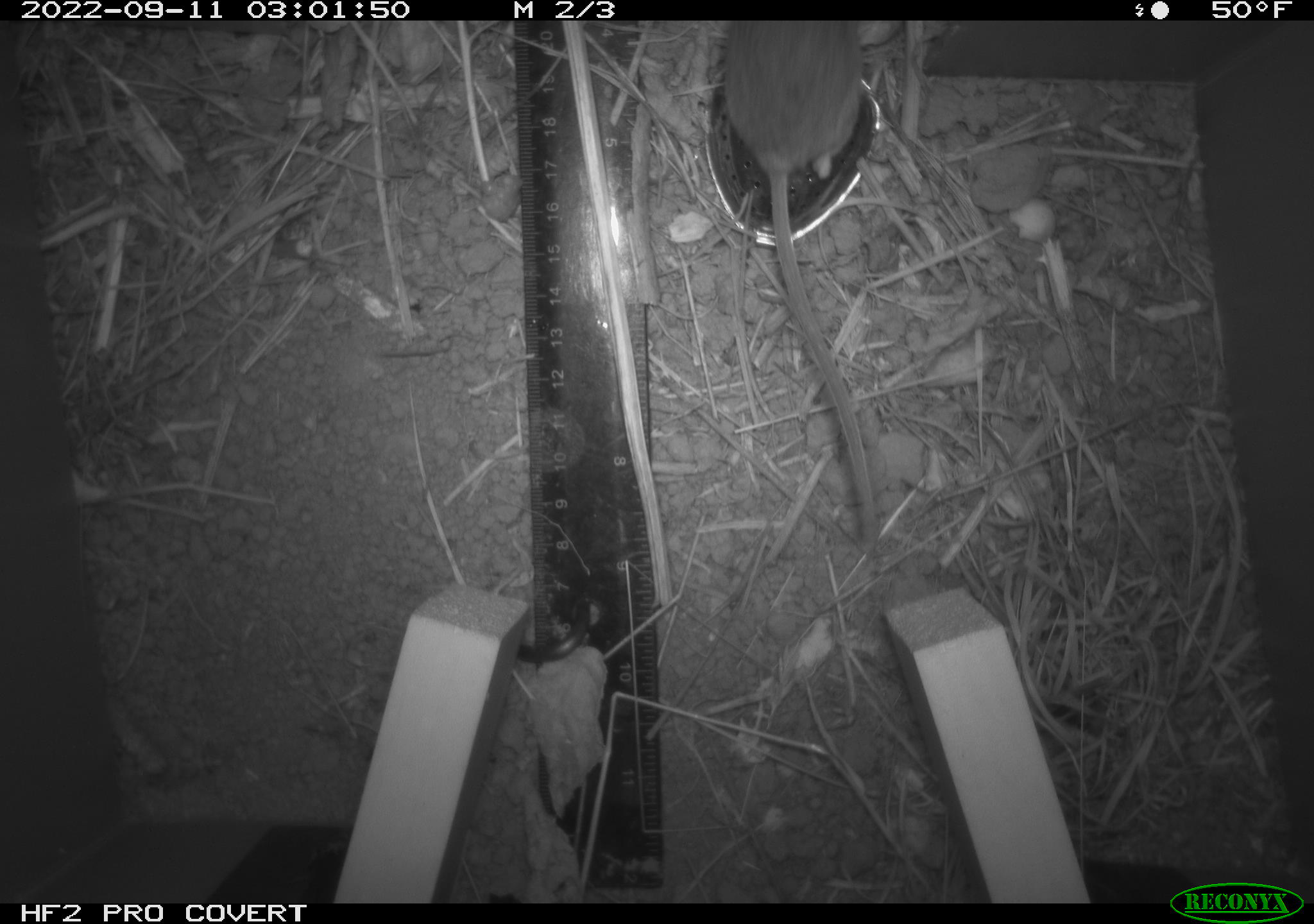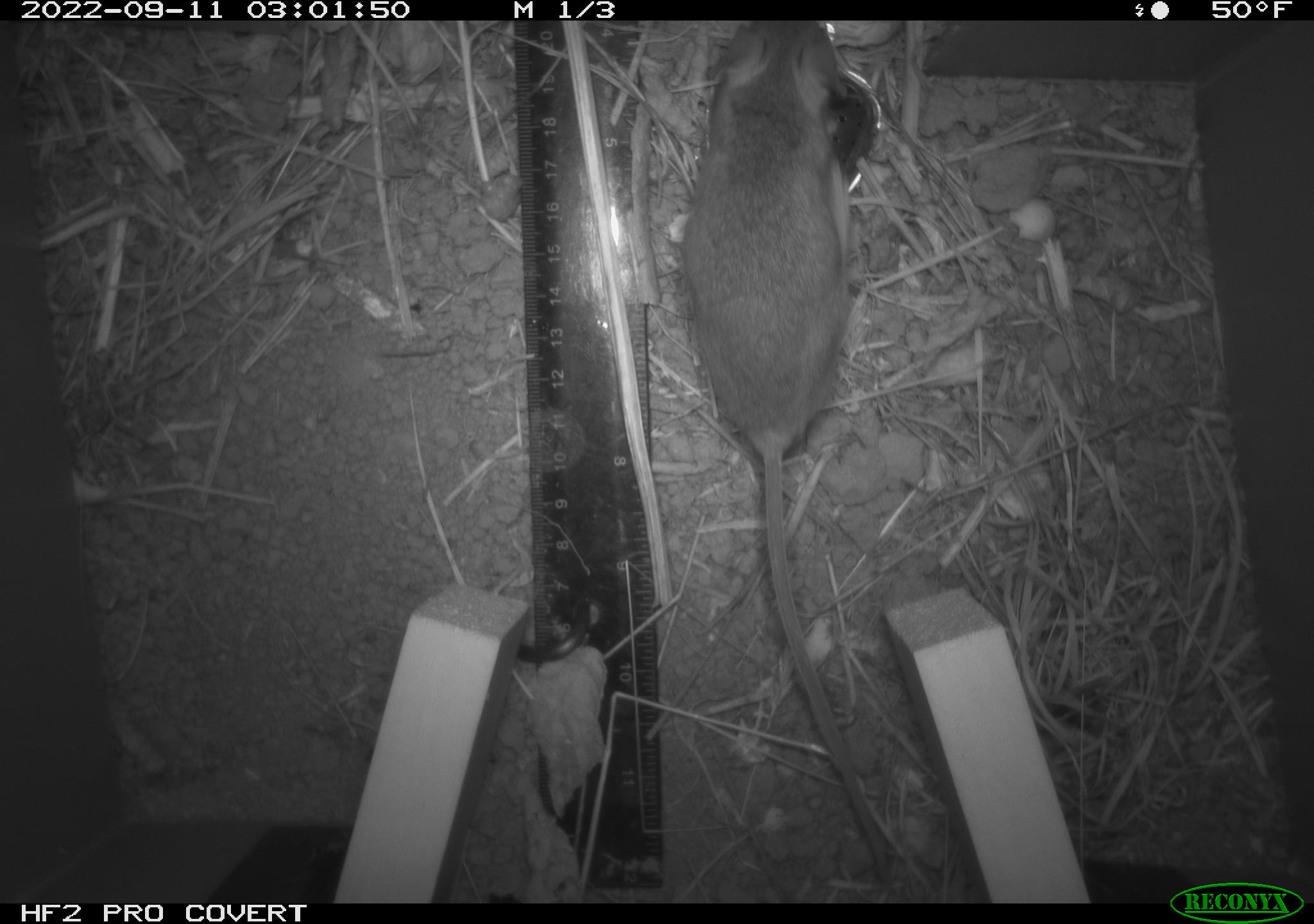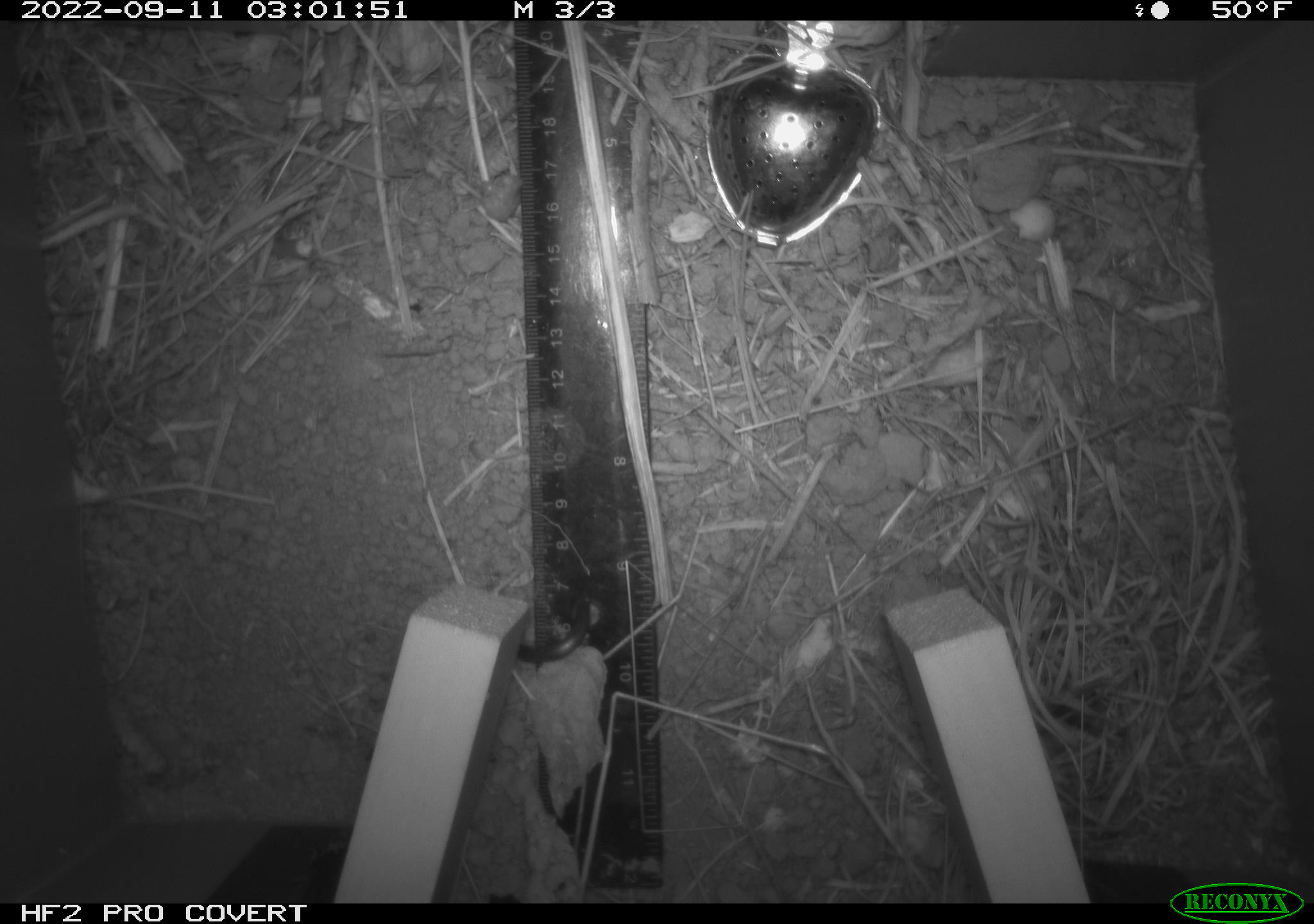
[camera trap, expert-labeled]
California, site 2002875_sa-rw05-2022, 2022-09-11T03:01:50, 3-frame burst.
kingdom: Animalia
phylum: Chordata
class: Mammalia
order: Rodentia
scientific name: Rodentia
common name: mouse species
Mouse species (Rodentia).